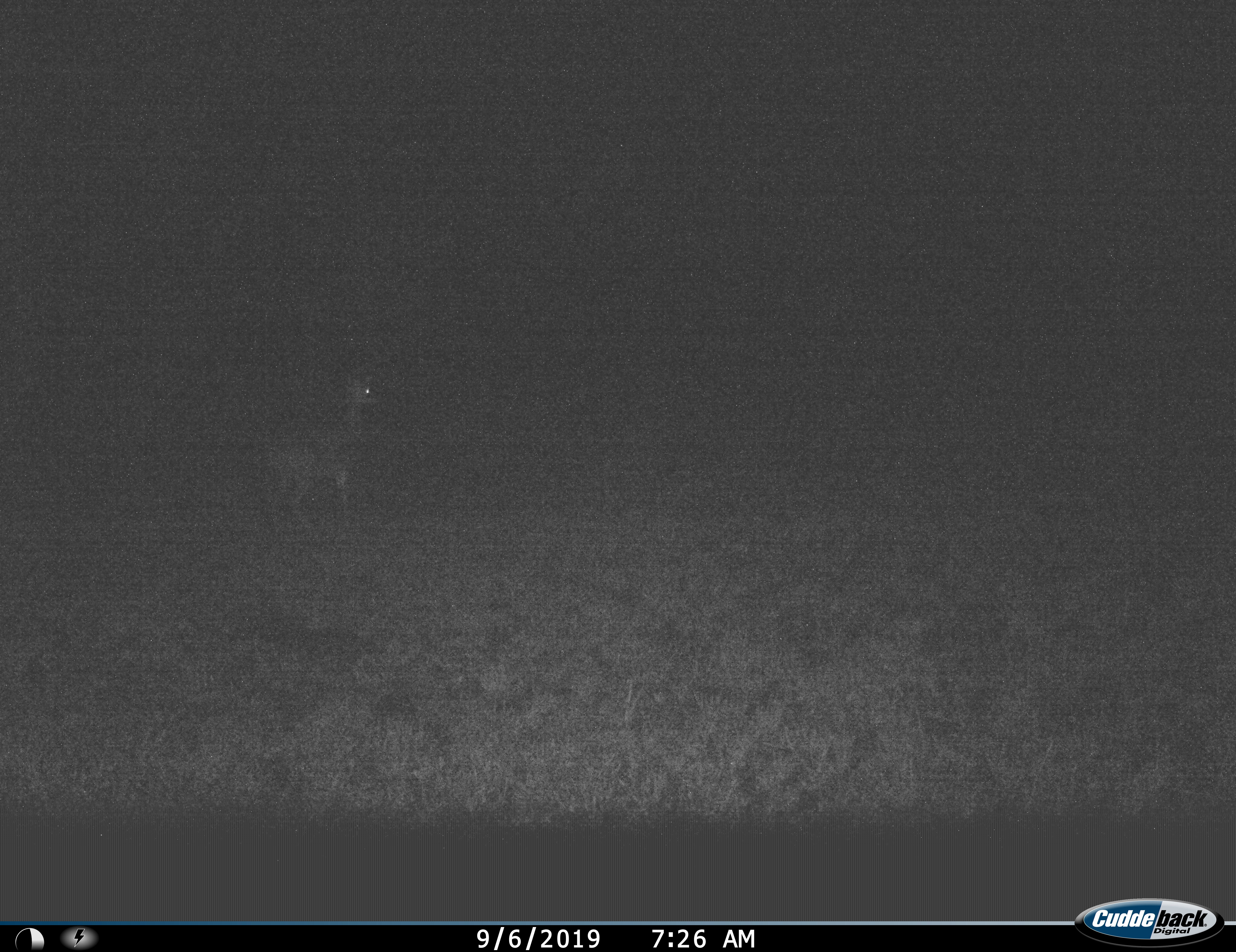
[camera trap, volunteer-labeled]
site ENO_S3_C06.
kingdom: Animalia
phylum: Chordata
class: Mammalia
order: Artiodactyla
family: Bovidae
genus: Aepyceros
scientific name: Aepyceros melampus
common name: impala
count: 1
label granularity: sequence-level